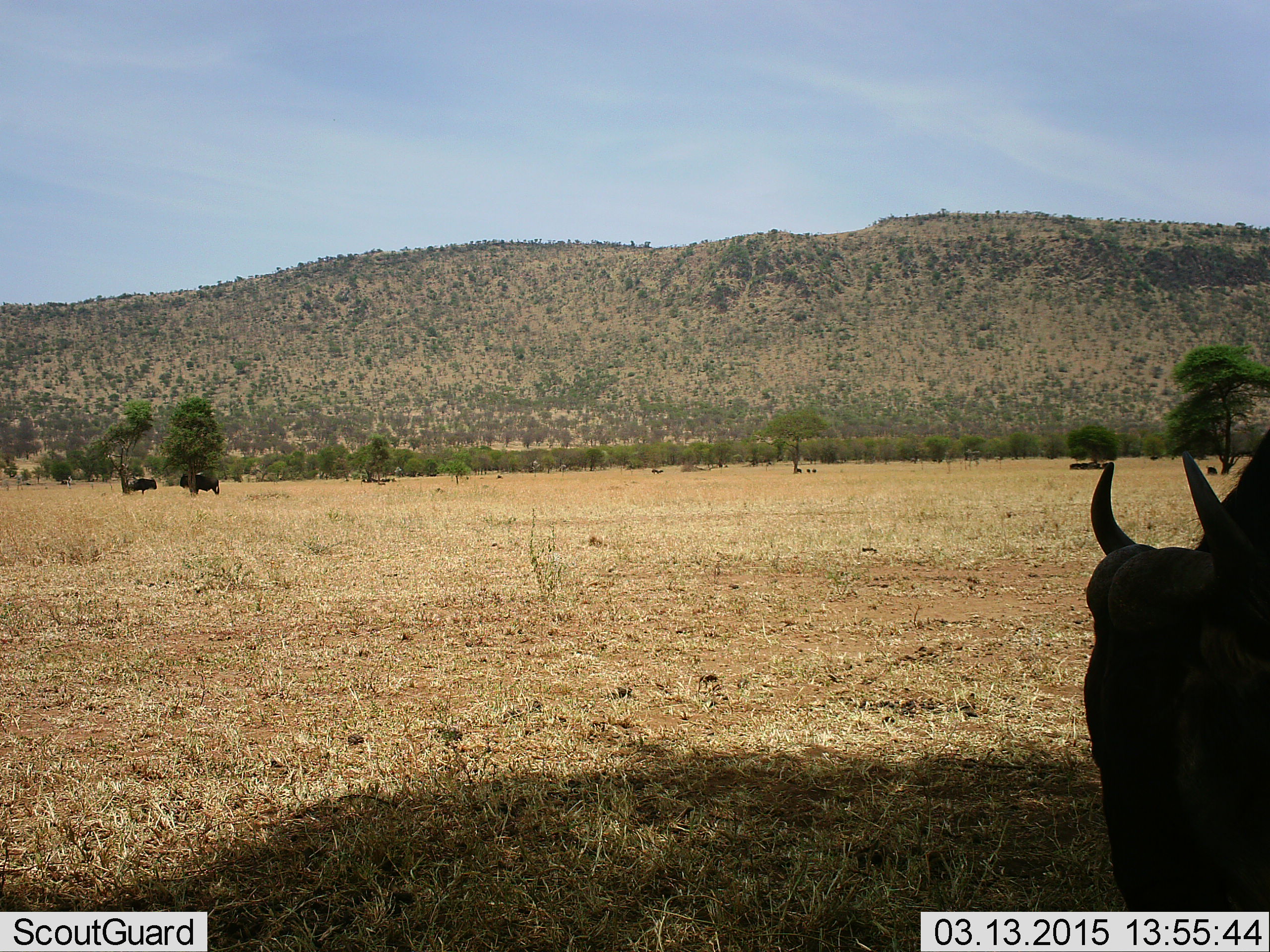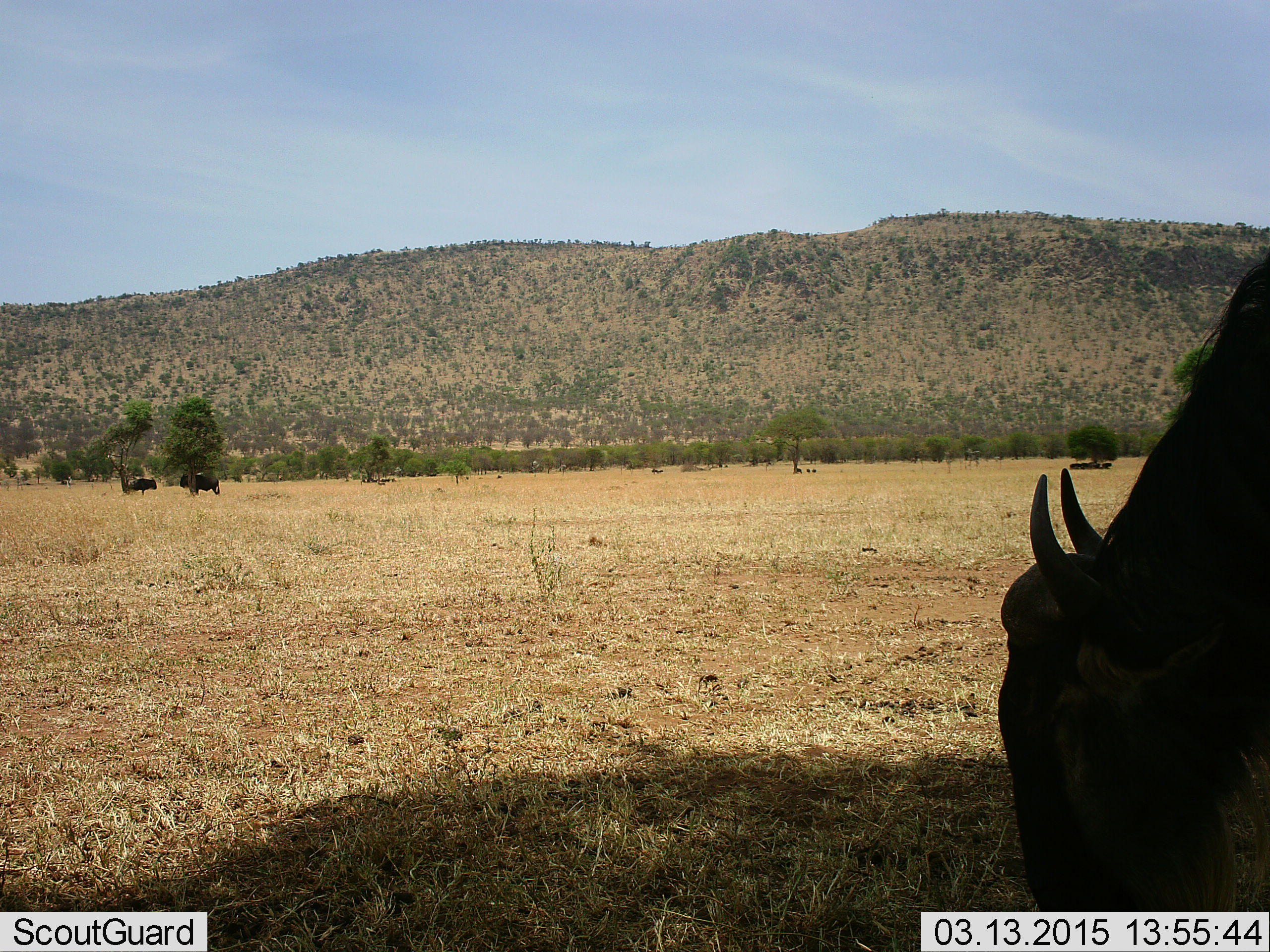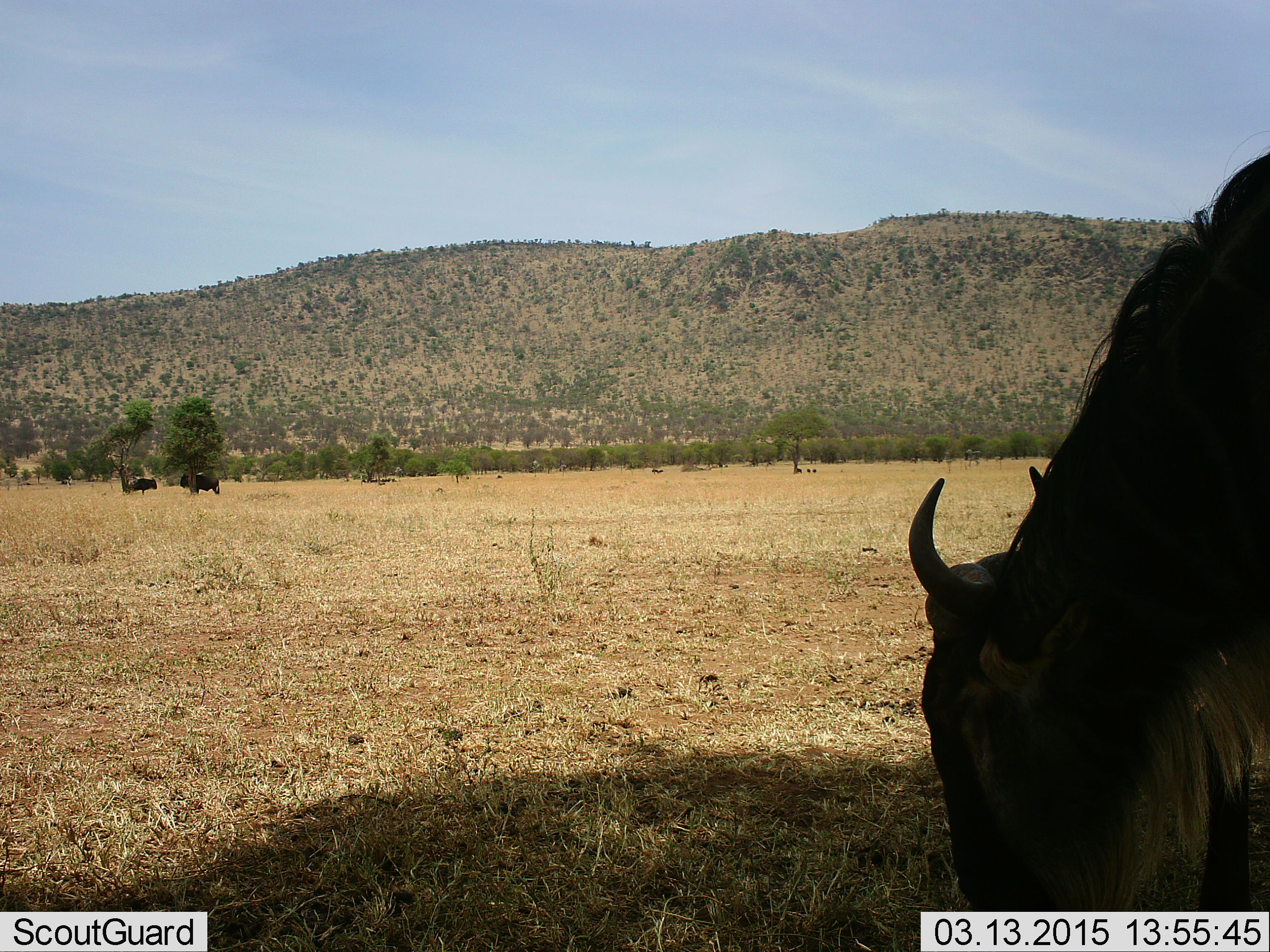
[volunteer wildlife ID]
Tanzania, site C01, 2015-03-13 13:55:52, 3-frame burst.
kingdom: Animalia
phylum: Chordata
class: Mammalia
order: Artiodactyla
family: Bovidae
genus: Connochaetes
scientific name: Connochaetes taurinus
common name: blue wildebeest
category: wildebeest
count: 3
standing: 30%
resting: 20%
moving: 10%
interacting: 0%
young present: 0%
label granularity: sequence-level